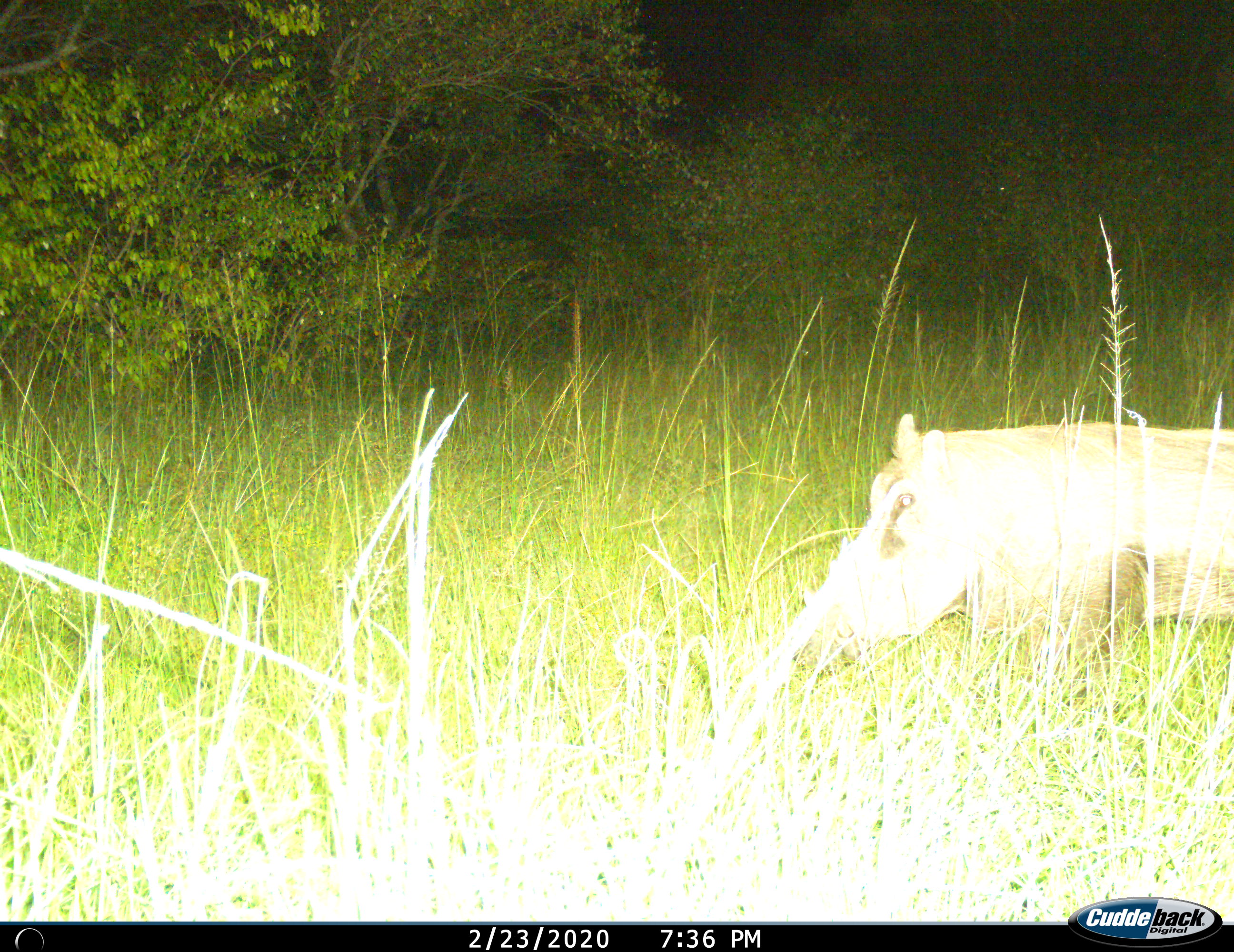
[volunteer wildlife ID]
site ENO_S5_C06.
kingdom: Animalia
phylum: Chordata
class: Mammalia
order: Artiodactyla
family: Suidae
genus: Phacochoerus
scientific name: Phacochoerus africanus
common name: warthog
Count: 1.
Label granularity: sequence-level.